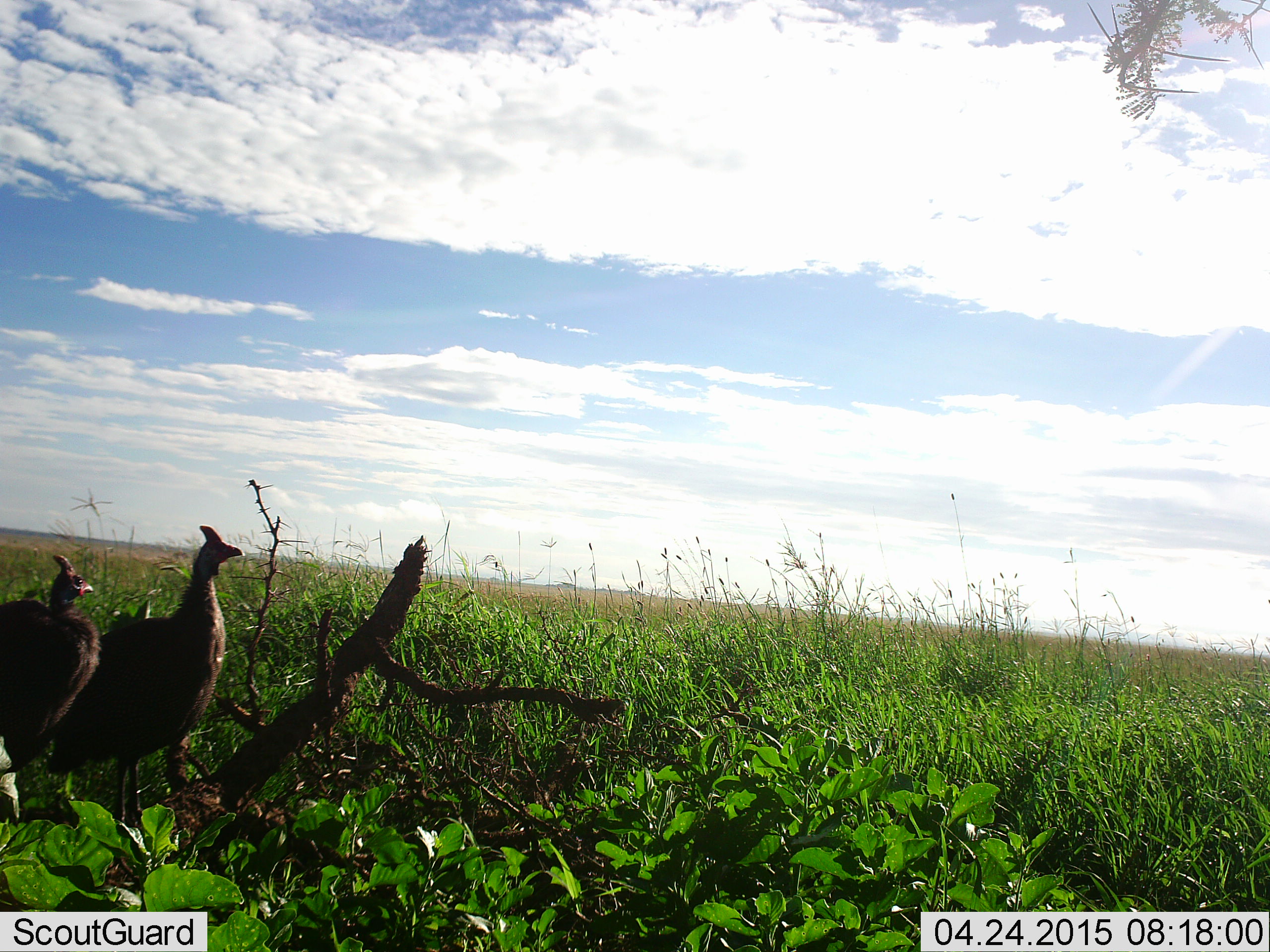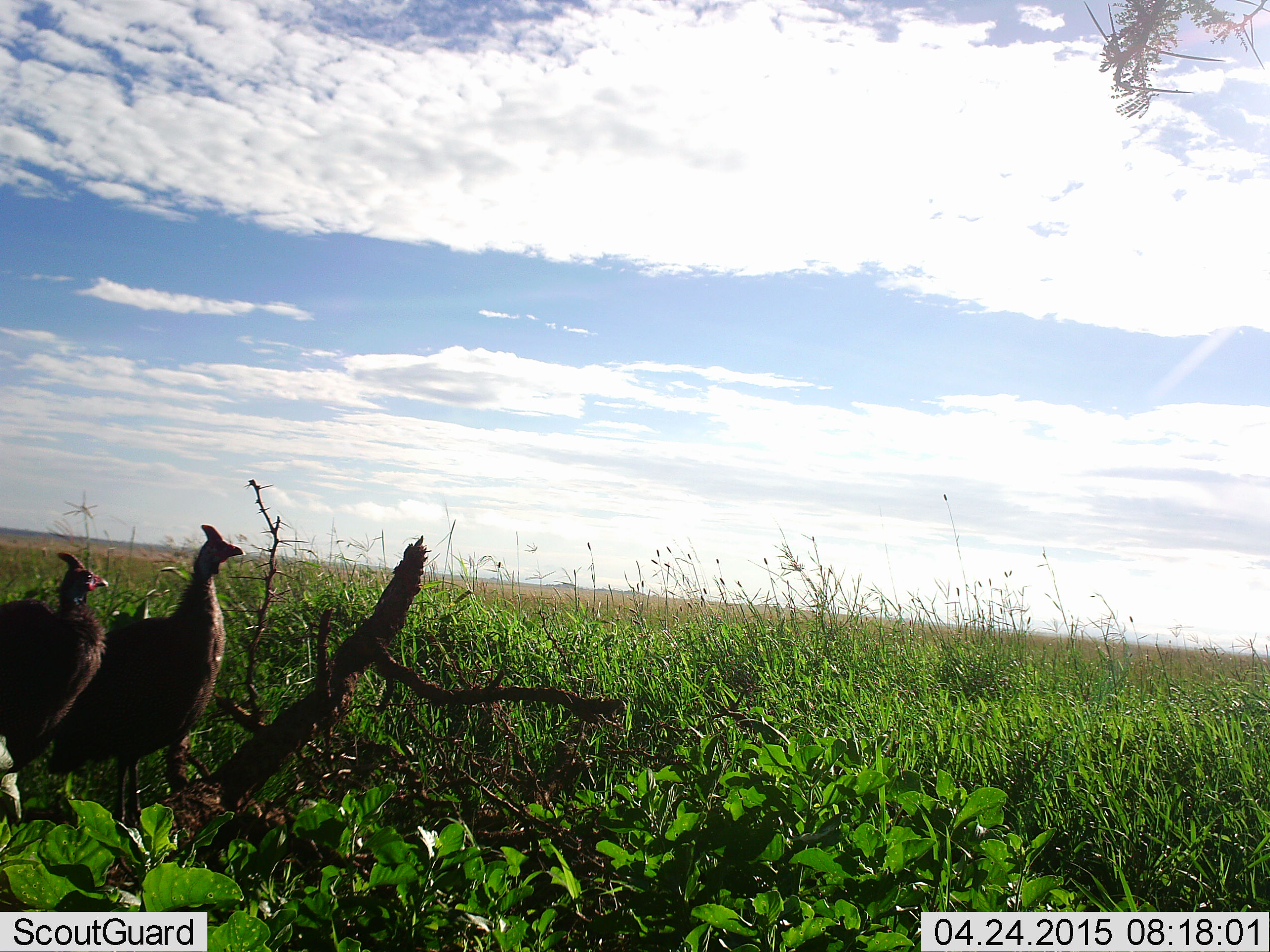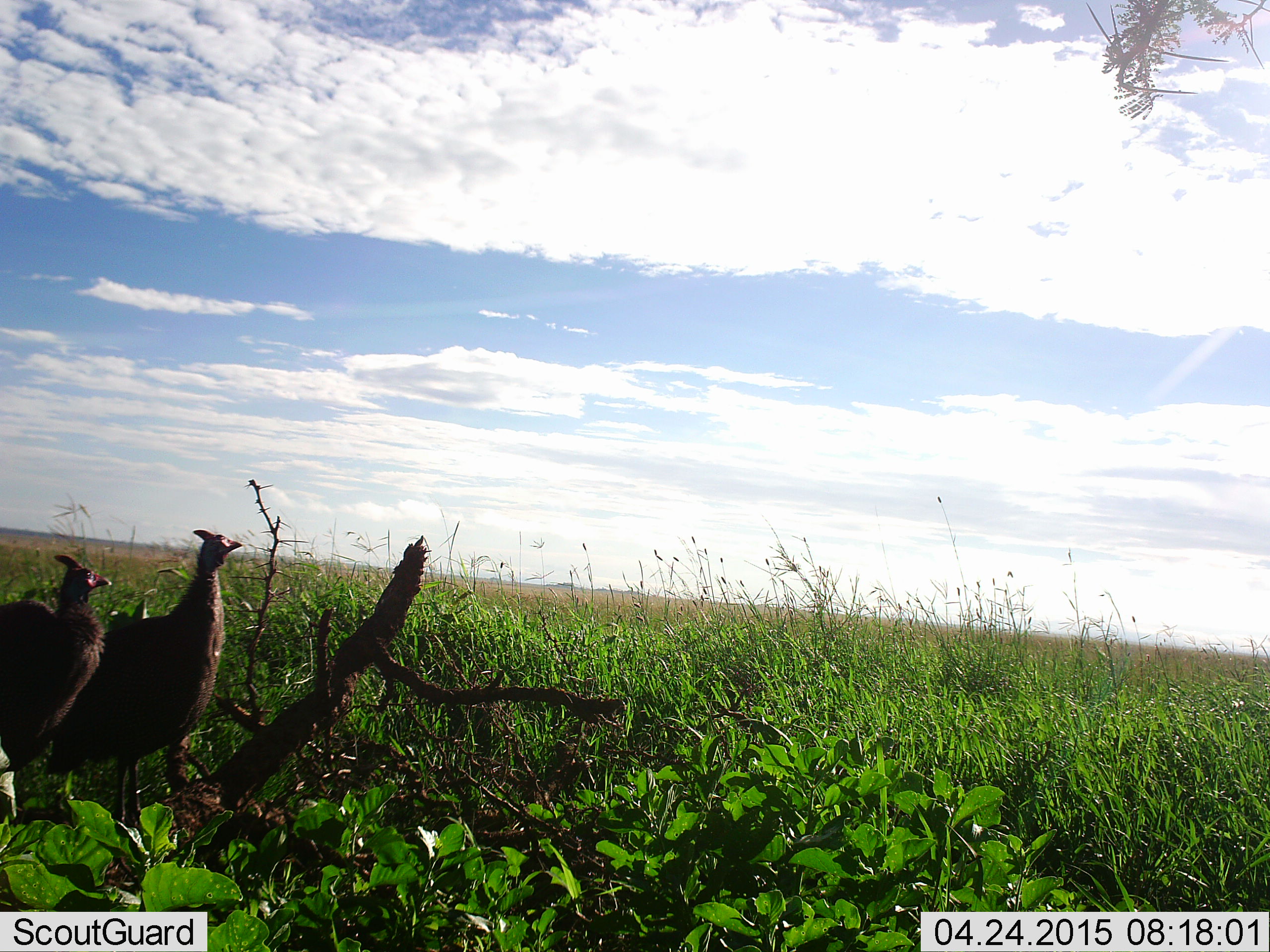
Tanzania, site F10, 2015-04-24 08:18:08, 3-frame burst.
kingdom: Animalia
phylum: Chordata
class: Aves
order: Galliformes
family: Numididae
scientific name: Numididae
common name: guinea fowl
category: guineafowl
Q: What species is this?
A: Guineafowl (guinea fowl) (Numididae).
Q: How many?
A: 2.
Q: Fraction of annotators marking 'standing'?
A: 90%.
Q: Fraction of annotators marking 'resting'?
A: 0%.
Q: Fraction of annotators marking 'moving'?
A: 10%.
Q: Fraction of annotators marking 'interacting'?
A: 0%.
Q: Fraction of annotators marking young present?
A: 0%.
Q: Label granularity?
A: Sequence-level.